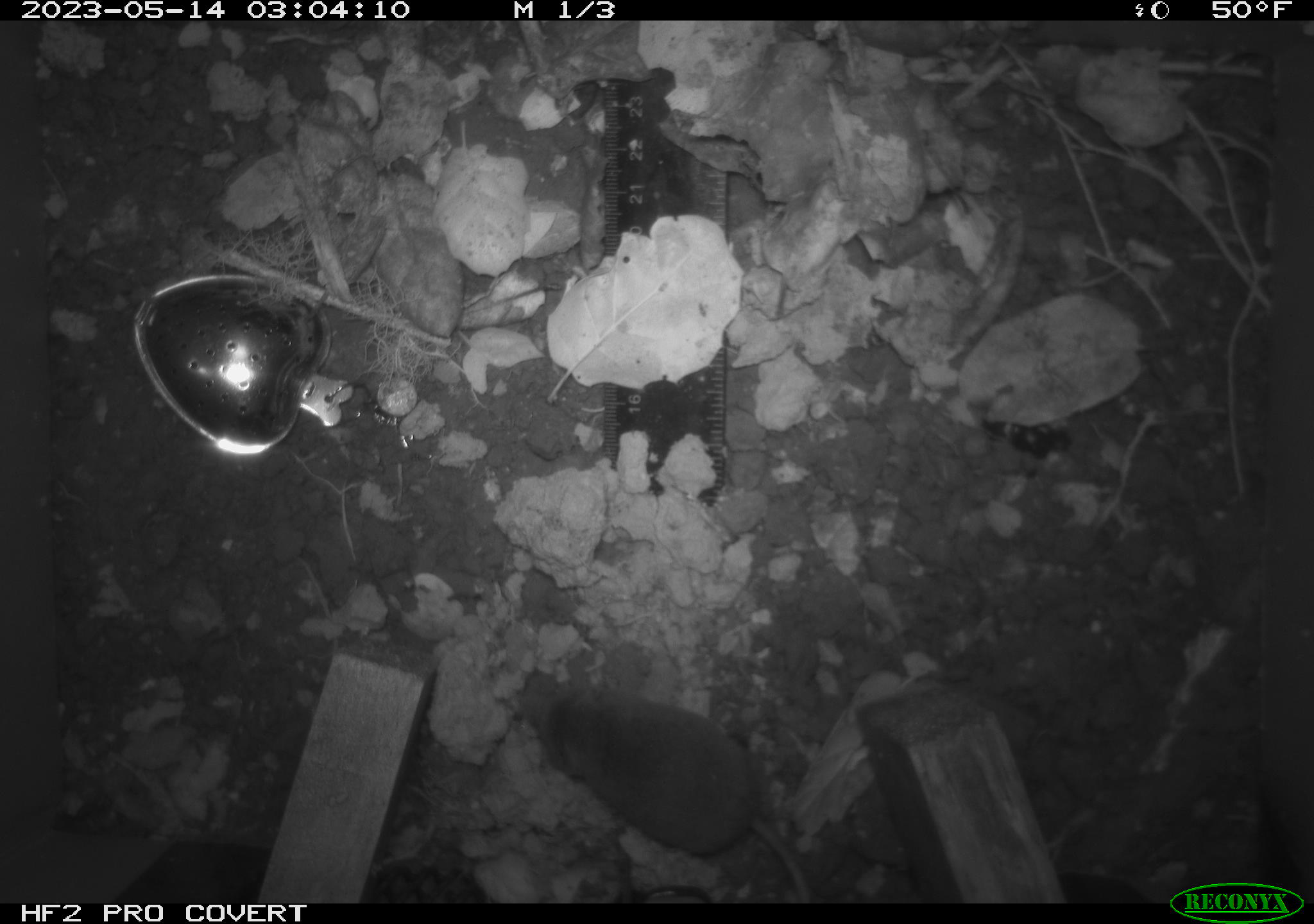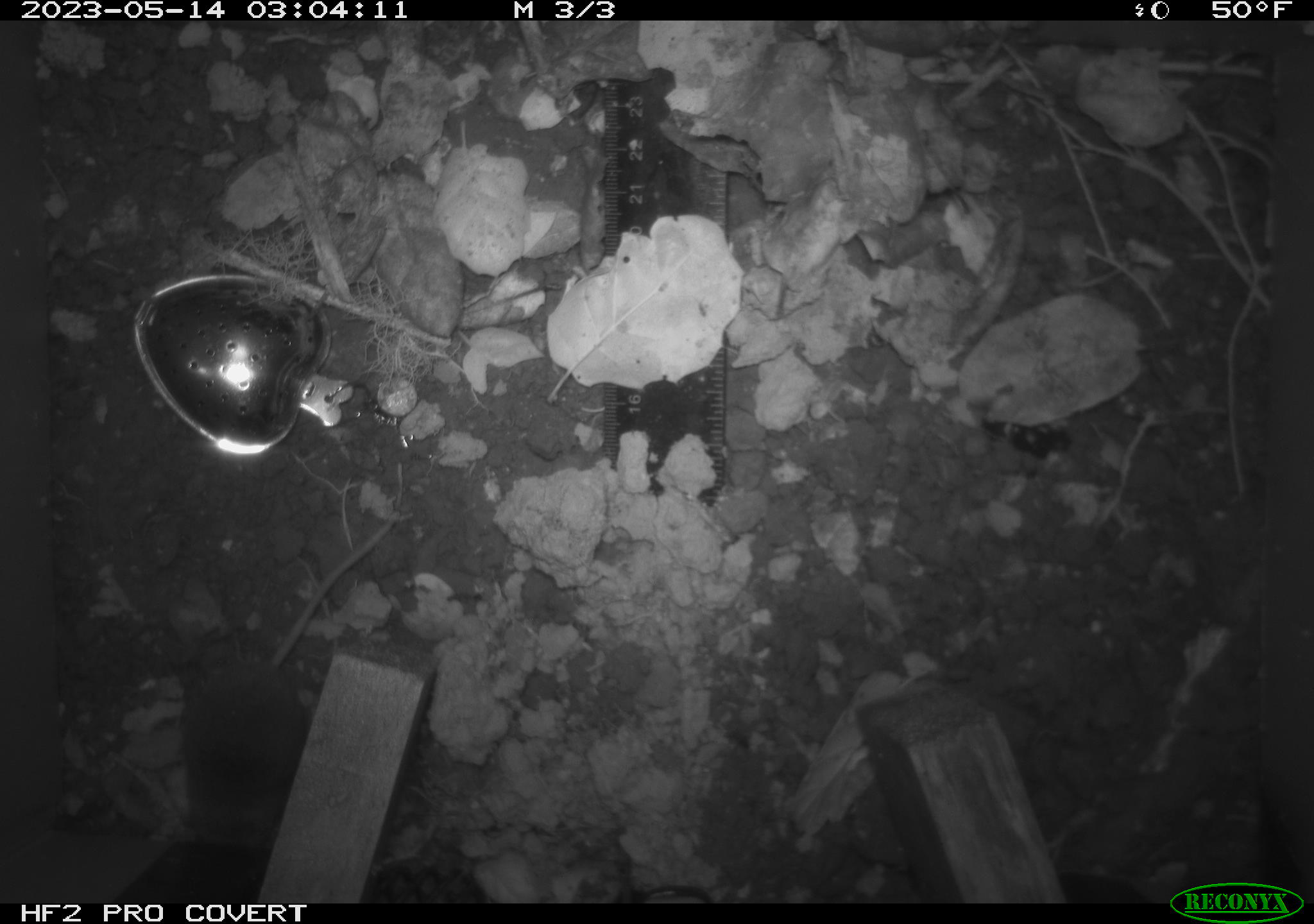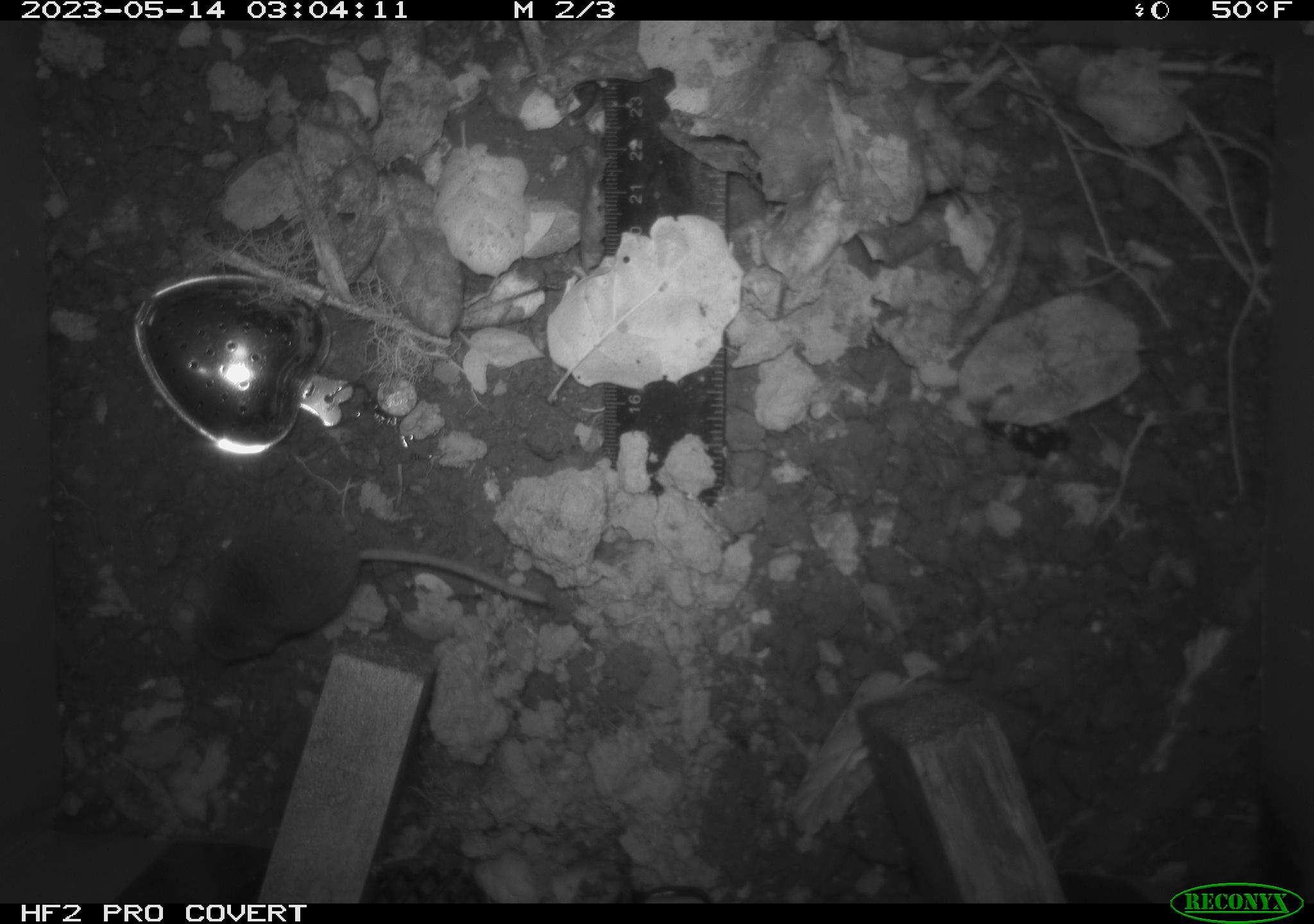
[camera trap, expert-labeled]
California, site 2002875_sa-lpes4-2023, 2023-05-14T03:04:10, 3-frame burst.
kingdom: Animalia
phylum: Chordata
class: Mammalia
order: Eulipotyphla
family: Soricidae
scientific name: Soricidae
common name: shrews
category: soricidae family